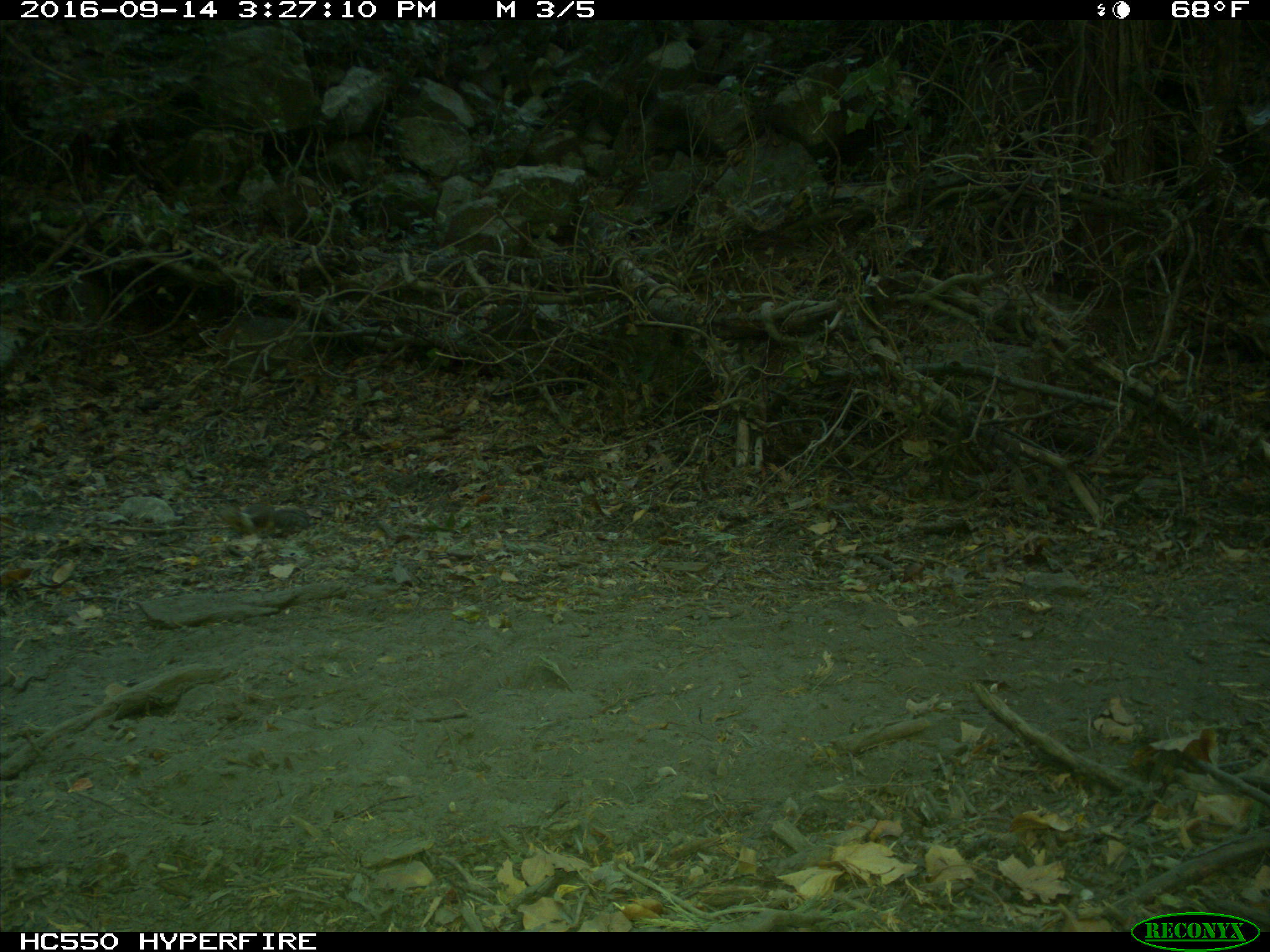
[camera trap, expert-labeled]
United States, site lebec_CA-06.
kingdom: Animalia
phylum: Chordata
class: Mammalia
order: Rodentia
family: Sciuridae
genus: Otospermophilus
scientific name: Otospermophilus beecheyi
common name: california ground squirrel